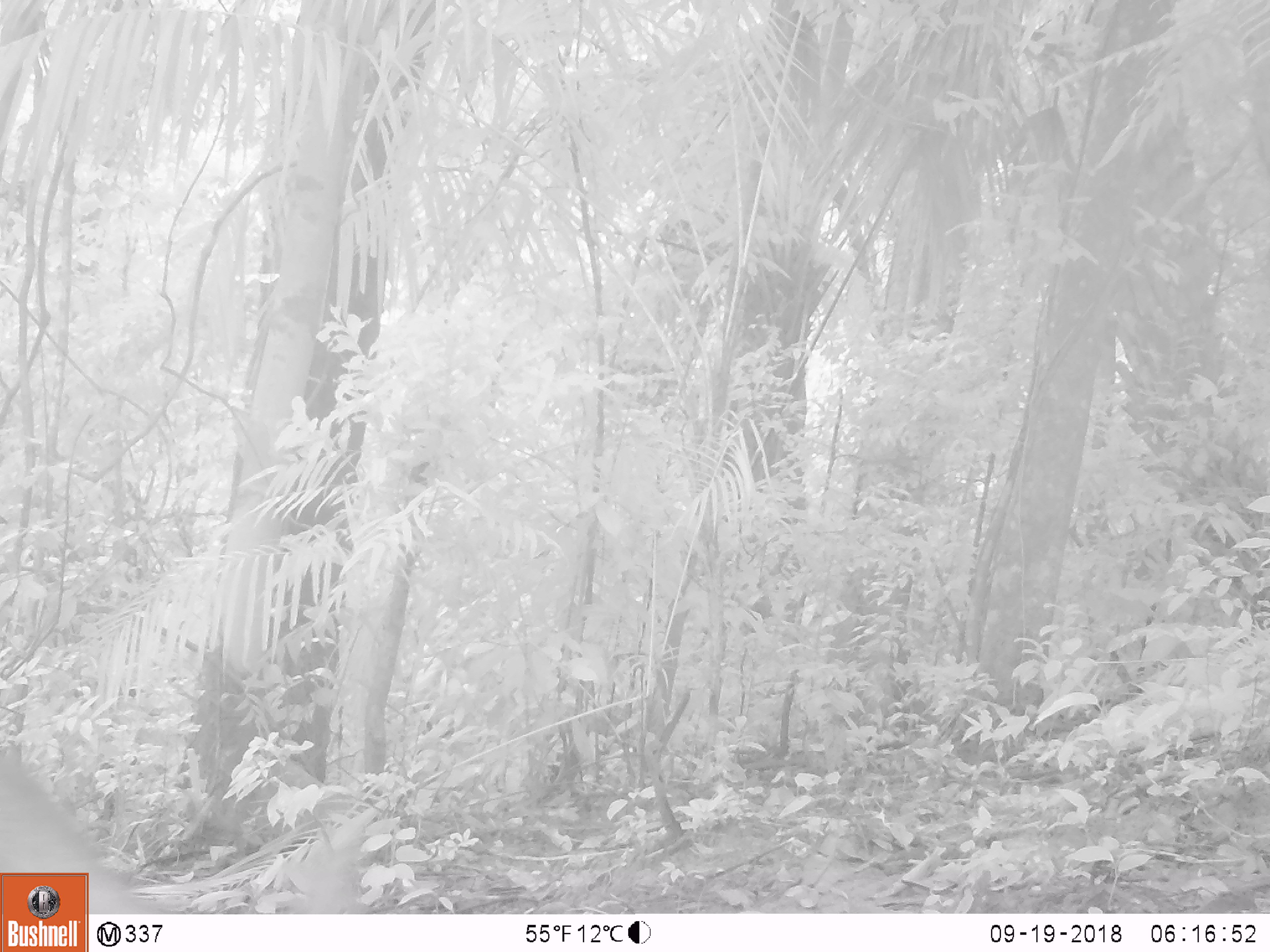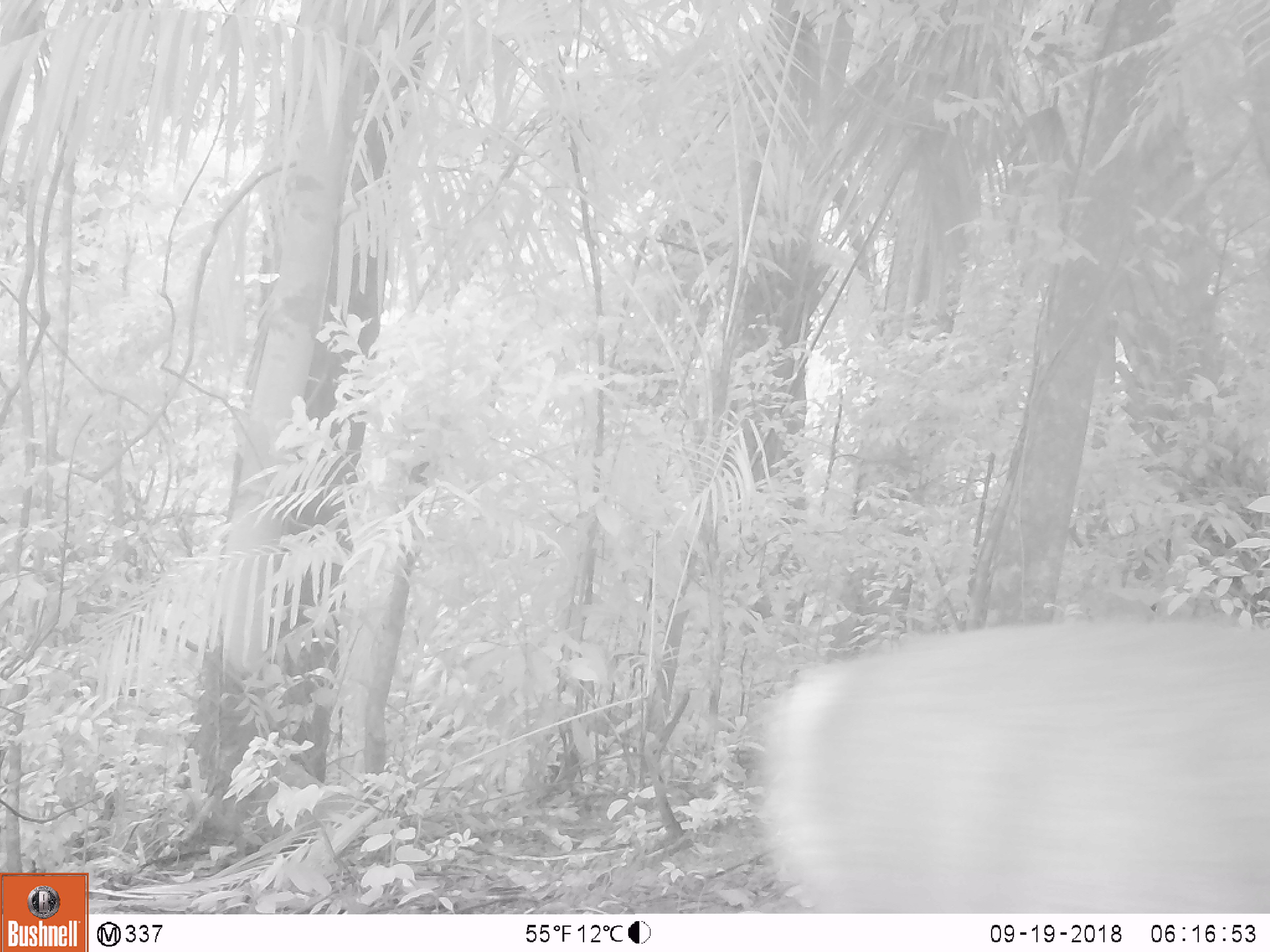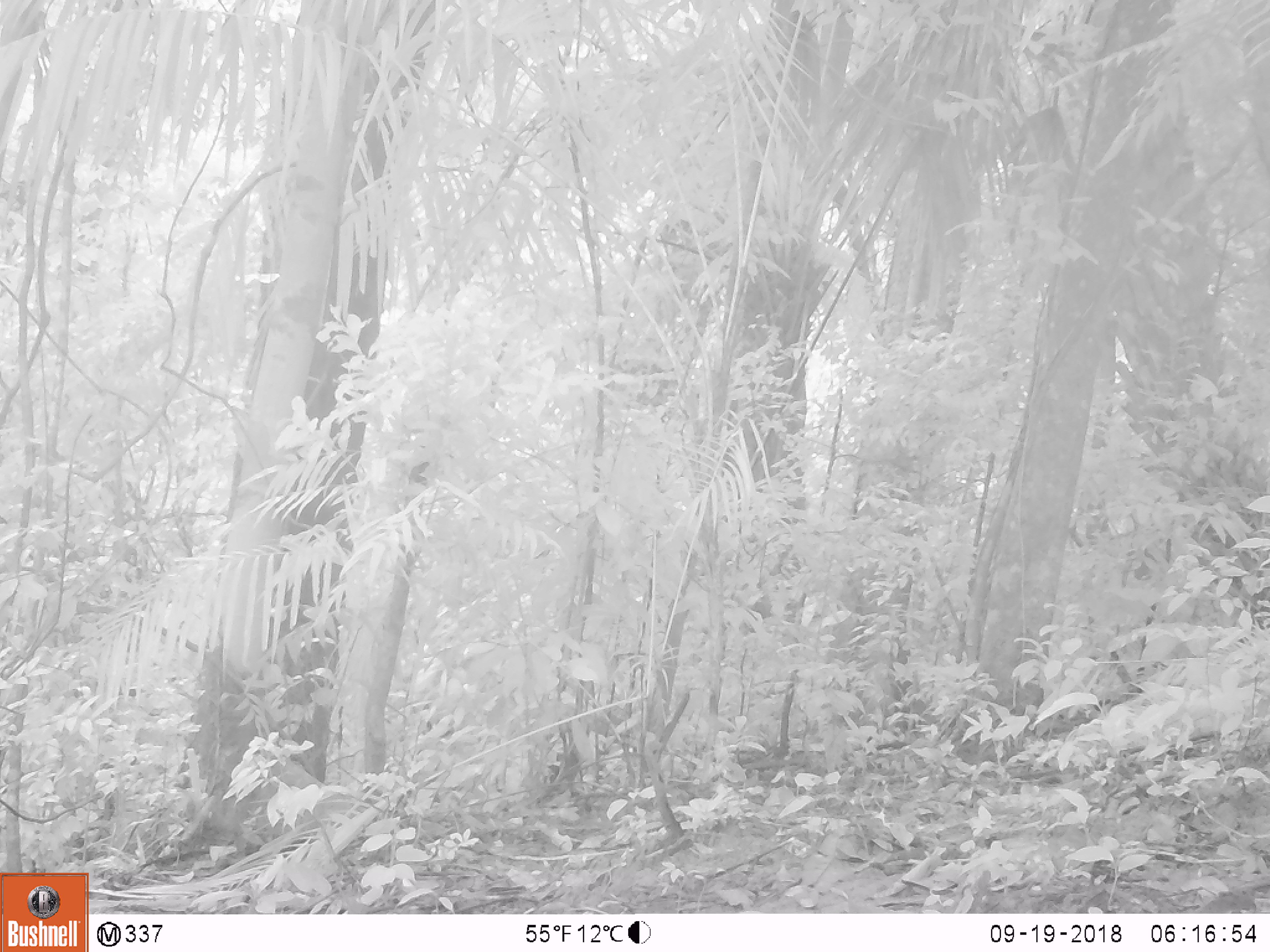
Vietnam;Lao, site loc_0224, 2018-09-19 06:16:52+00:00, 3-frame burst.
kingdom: Animalia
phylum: Chordata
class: Mammalia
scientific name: Laurasiatheria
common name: ungulate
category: unidentified ungulates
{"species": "unidentified ungulates (ungulate) (Laurasiatheria)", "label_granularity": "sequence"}